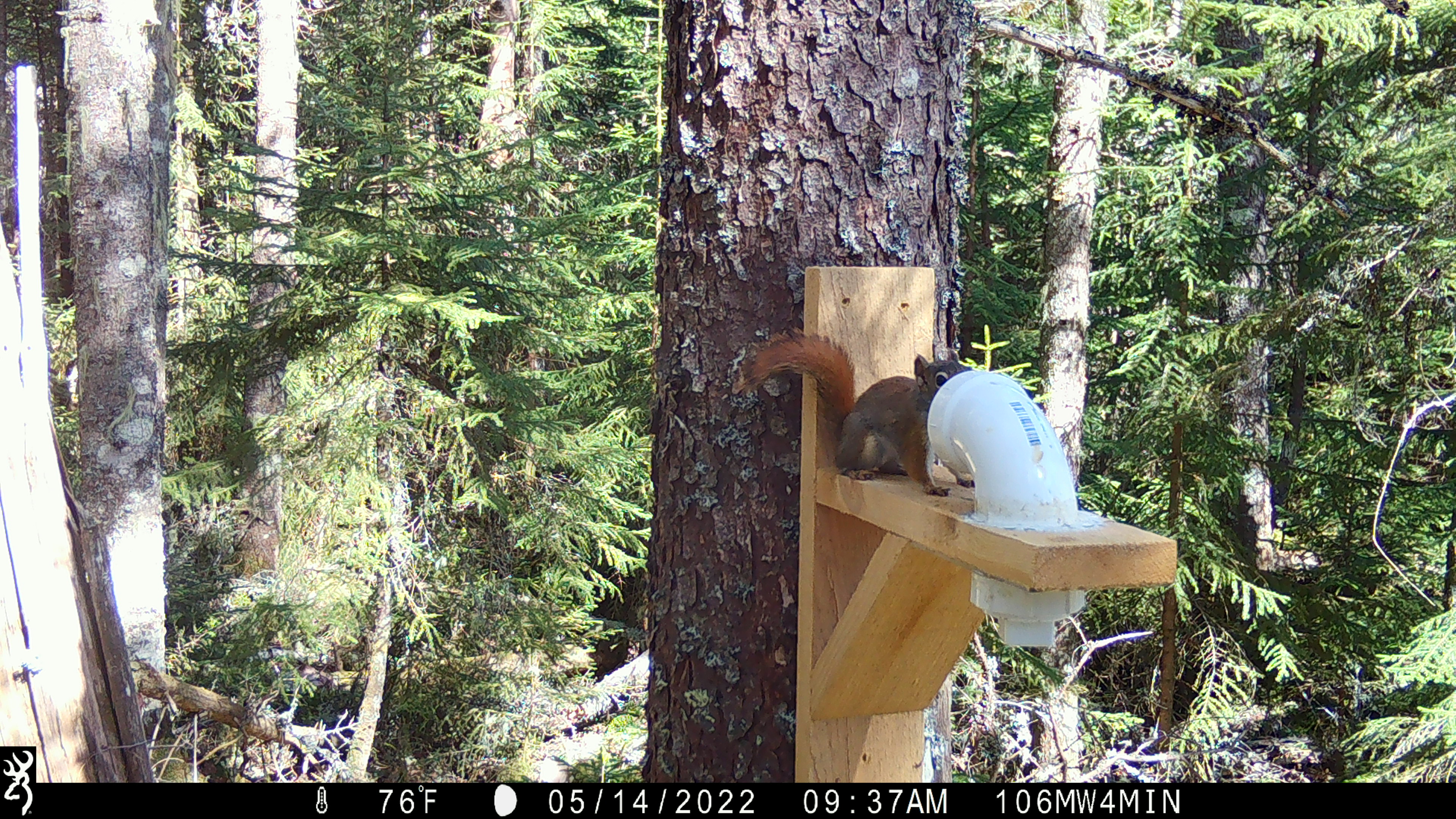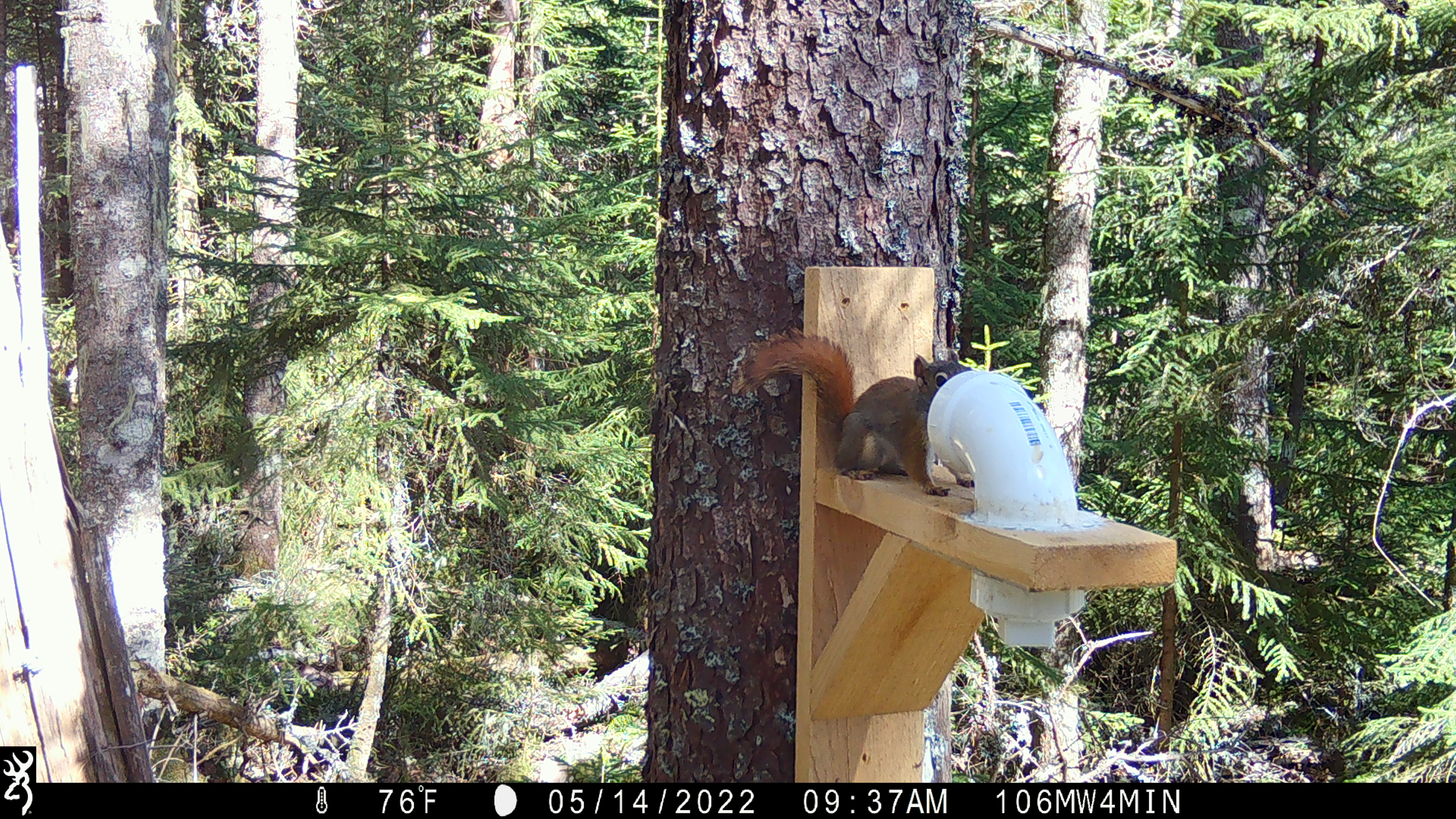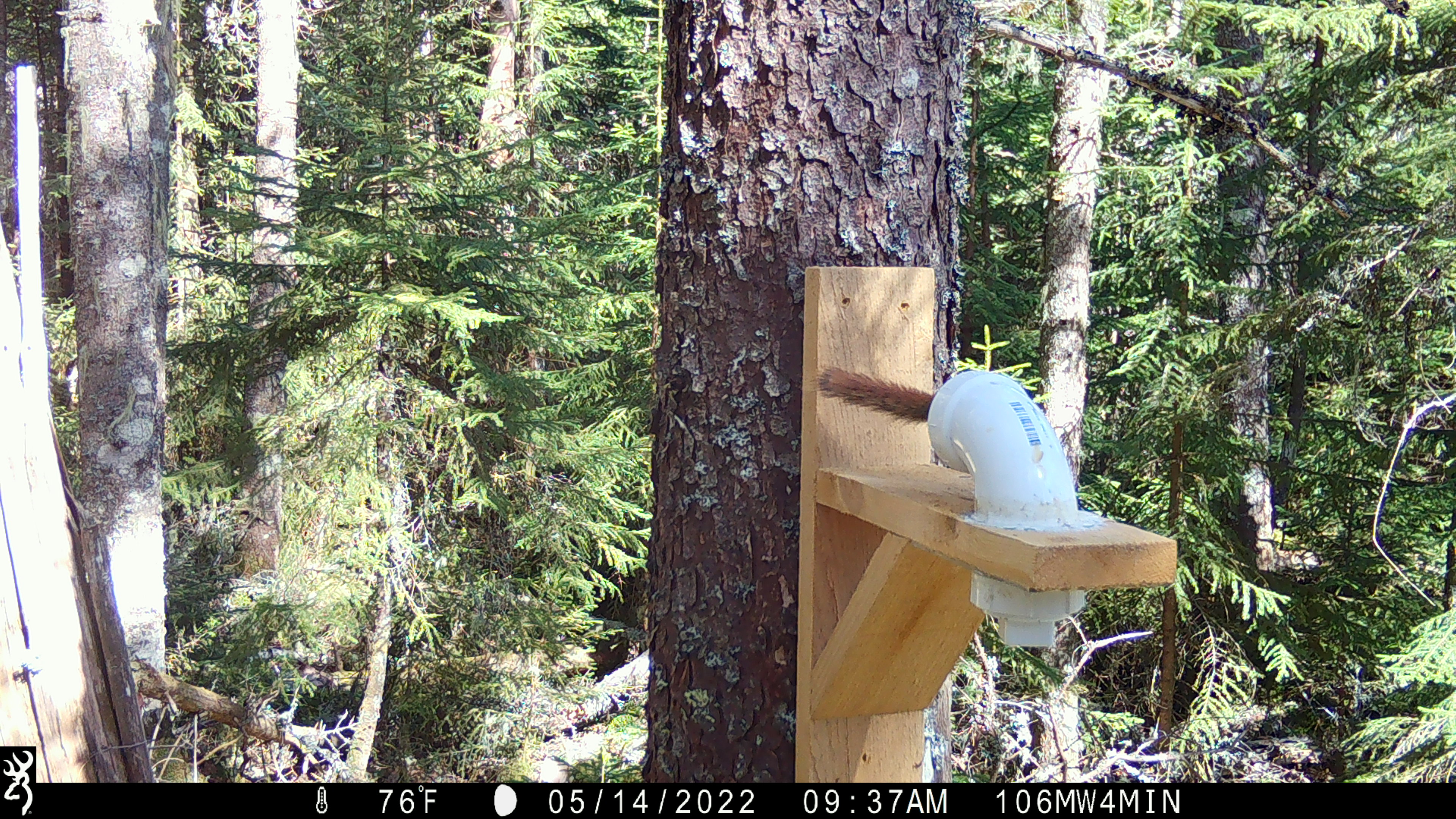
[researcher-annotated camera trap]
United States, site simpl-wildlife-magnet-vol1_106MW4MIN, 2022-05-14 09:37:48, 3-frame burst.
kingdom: Animalia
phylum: Chordata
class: Mammalia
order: Rodentia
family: Sciuridae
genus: Tamiasciurus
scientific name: Tamiasciurus hudsonicus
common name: red squirrel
Red squirrel (Tamiasciurus hudsonicus).